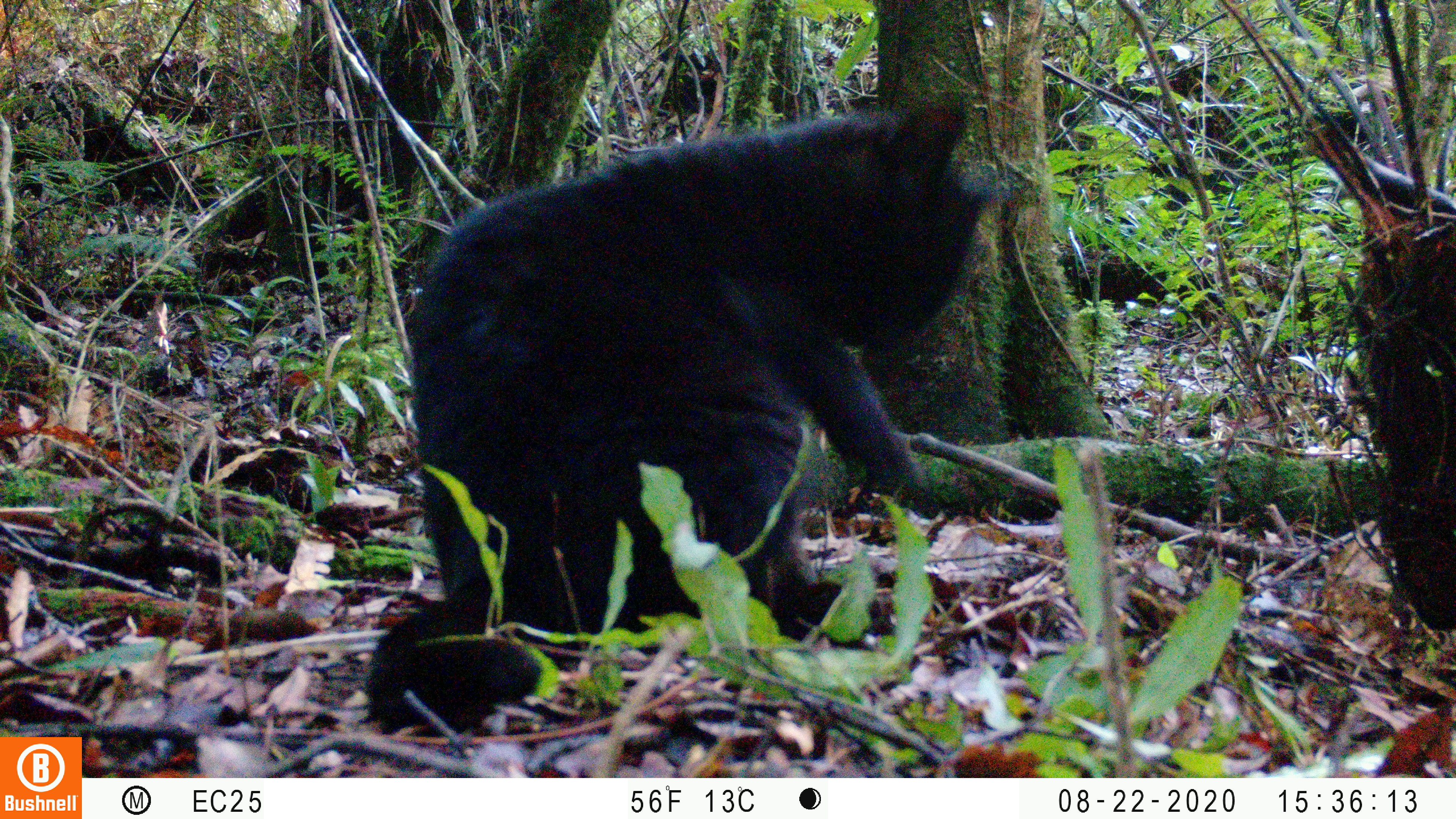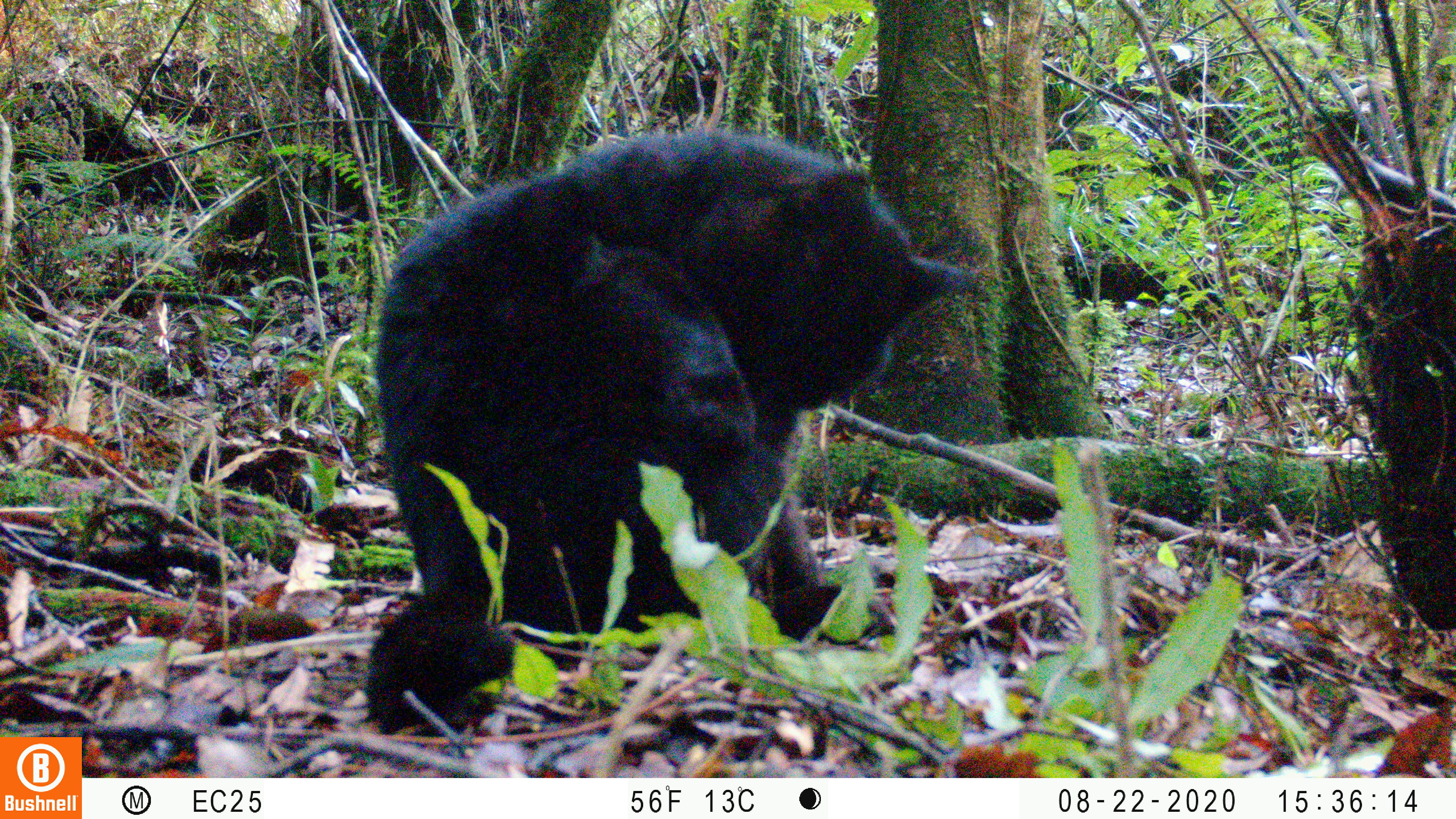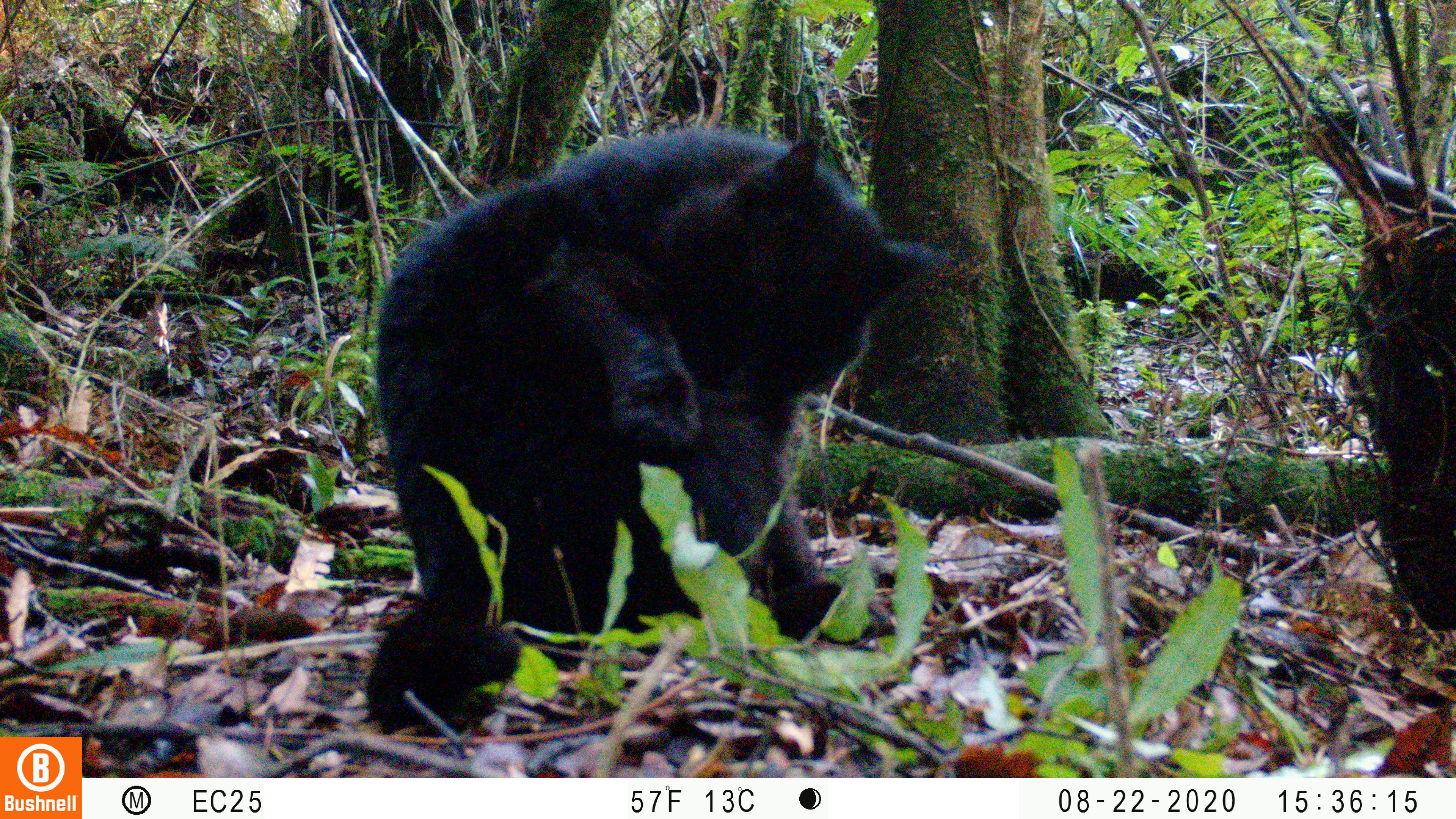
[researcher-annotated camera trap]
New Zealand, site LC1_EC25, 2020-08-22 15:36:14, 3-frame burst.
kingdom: Animalia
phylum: Chordata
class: Mammalia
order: Carnivora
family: Felidae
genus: Felis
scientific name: Felis catus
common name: domestic cat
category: cat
Cat (domestic cat) (Felis catus).